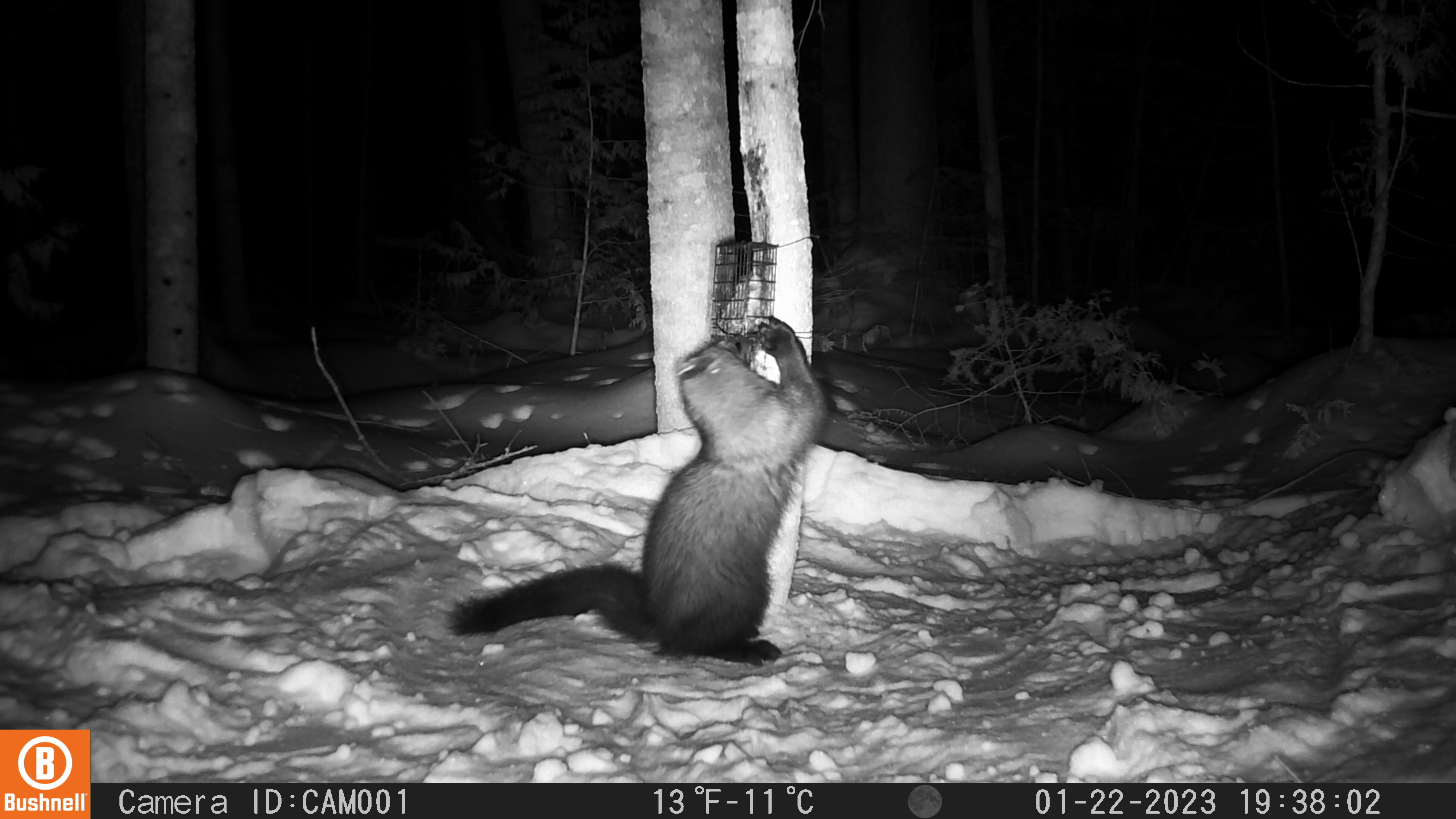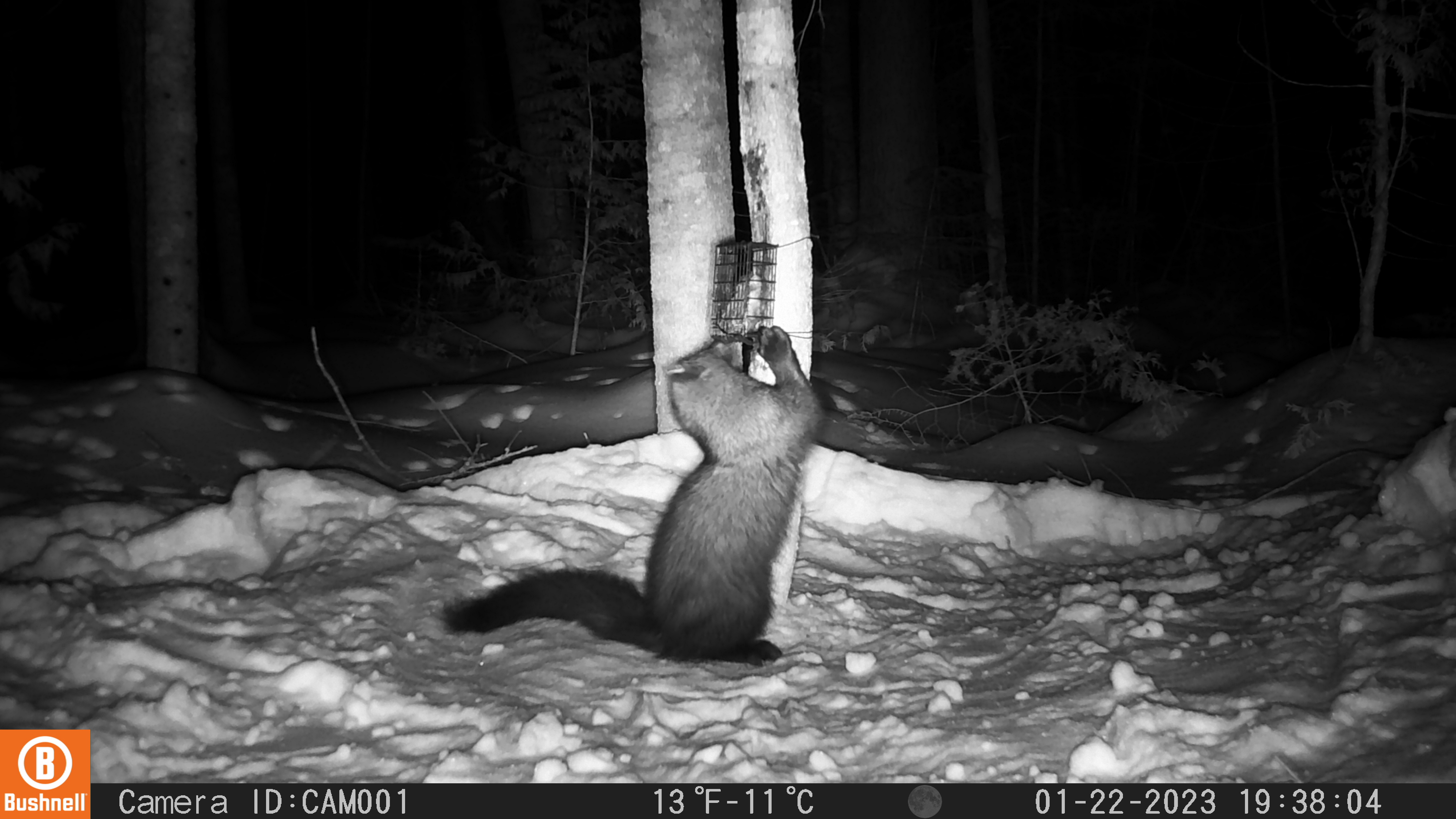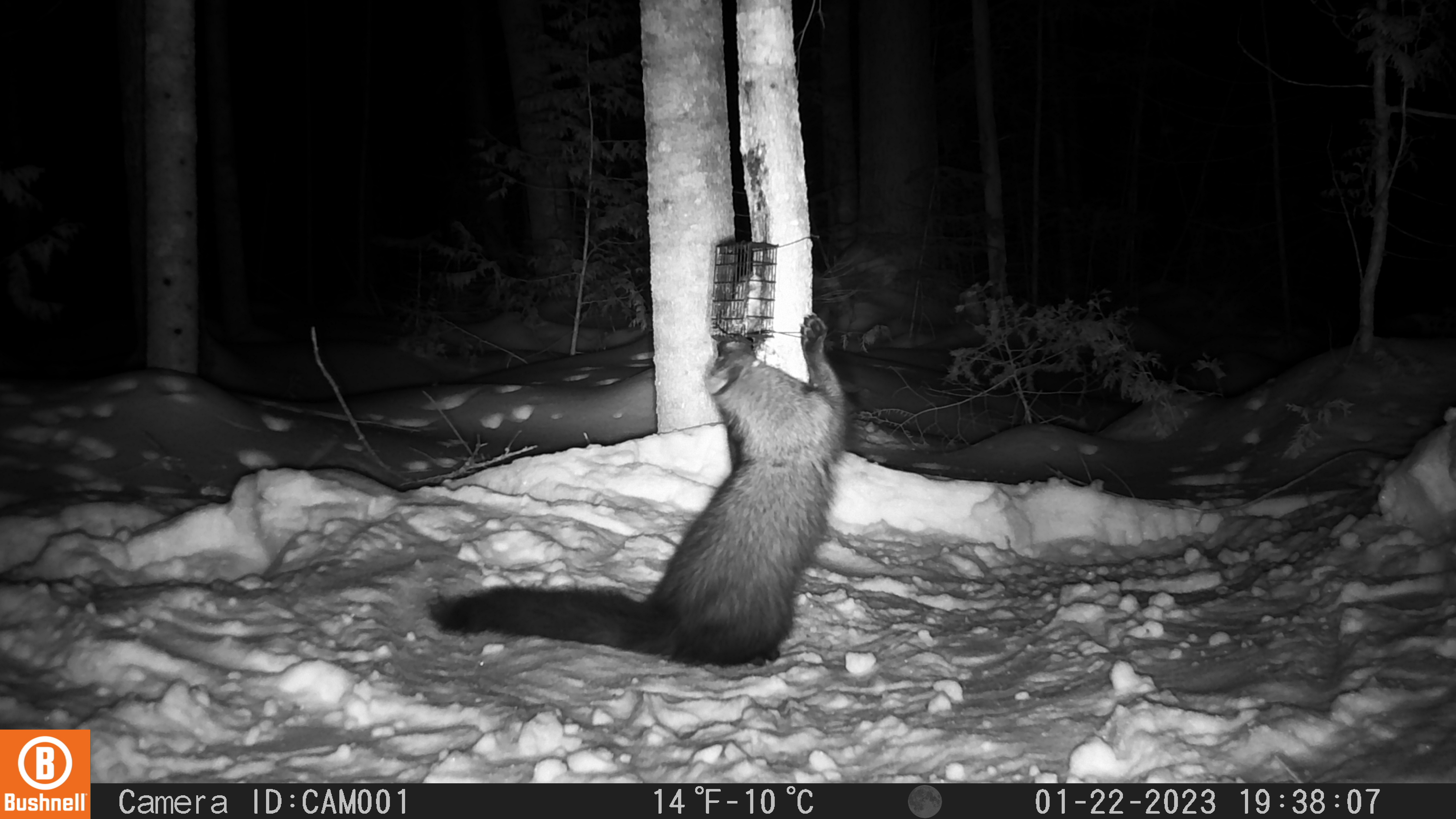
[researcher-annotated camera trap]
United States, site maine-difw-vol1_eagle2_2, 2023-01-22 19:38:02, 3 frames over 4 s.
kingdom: Animalia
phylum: Chordata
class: Mammalia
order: Carnivora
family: Mustelidae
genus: Pekania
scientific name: Pekania pennanti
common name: fisher